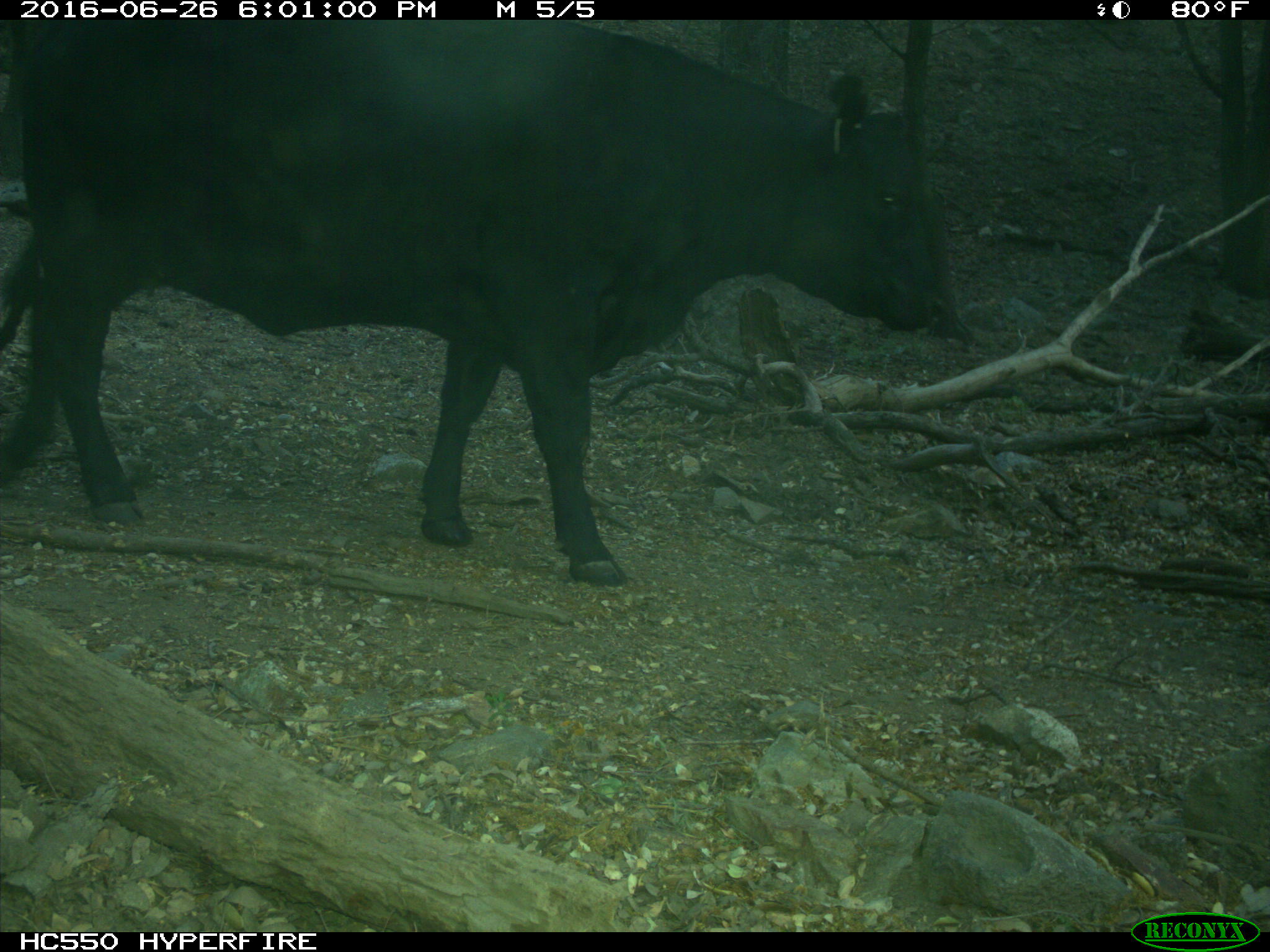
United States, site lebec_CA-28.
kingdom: Animalia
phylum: Chordata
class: Mammalia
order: Artiodactyla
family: Bovidae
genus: Bos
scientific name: Bos taurus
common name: domestic cow